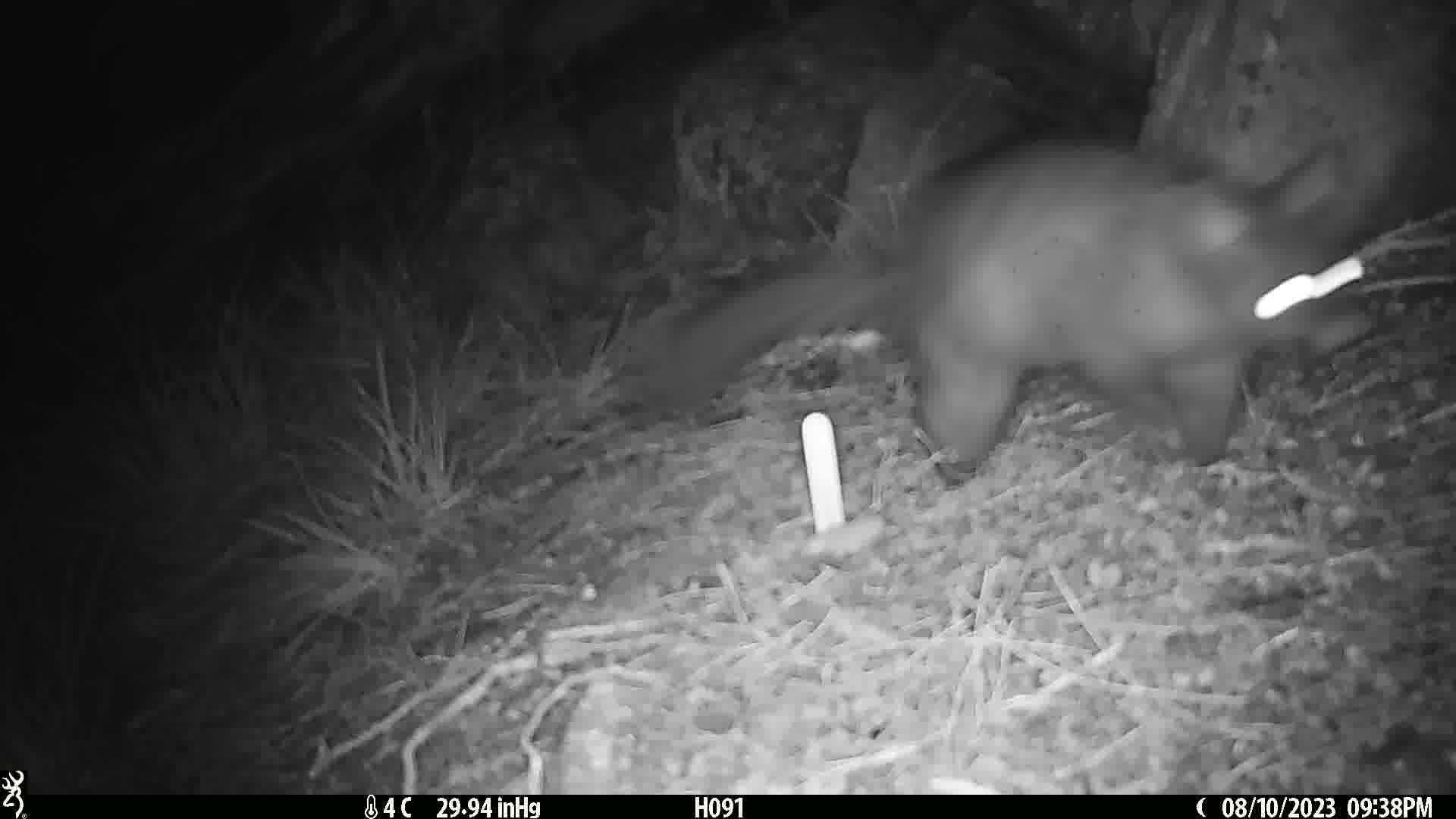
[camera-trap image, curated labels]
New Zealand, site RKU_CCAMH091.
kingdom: Animalia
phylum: Chordata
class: Mammalia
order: Diprotodontia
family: Phalangeridae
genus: Trichosurus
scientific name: Trichosurus vulpecula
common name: common brushtail possum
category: possum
Possum (common brushtail possum) (Trichosurus vulpecula).